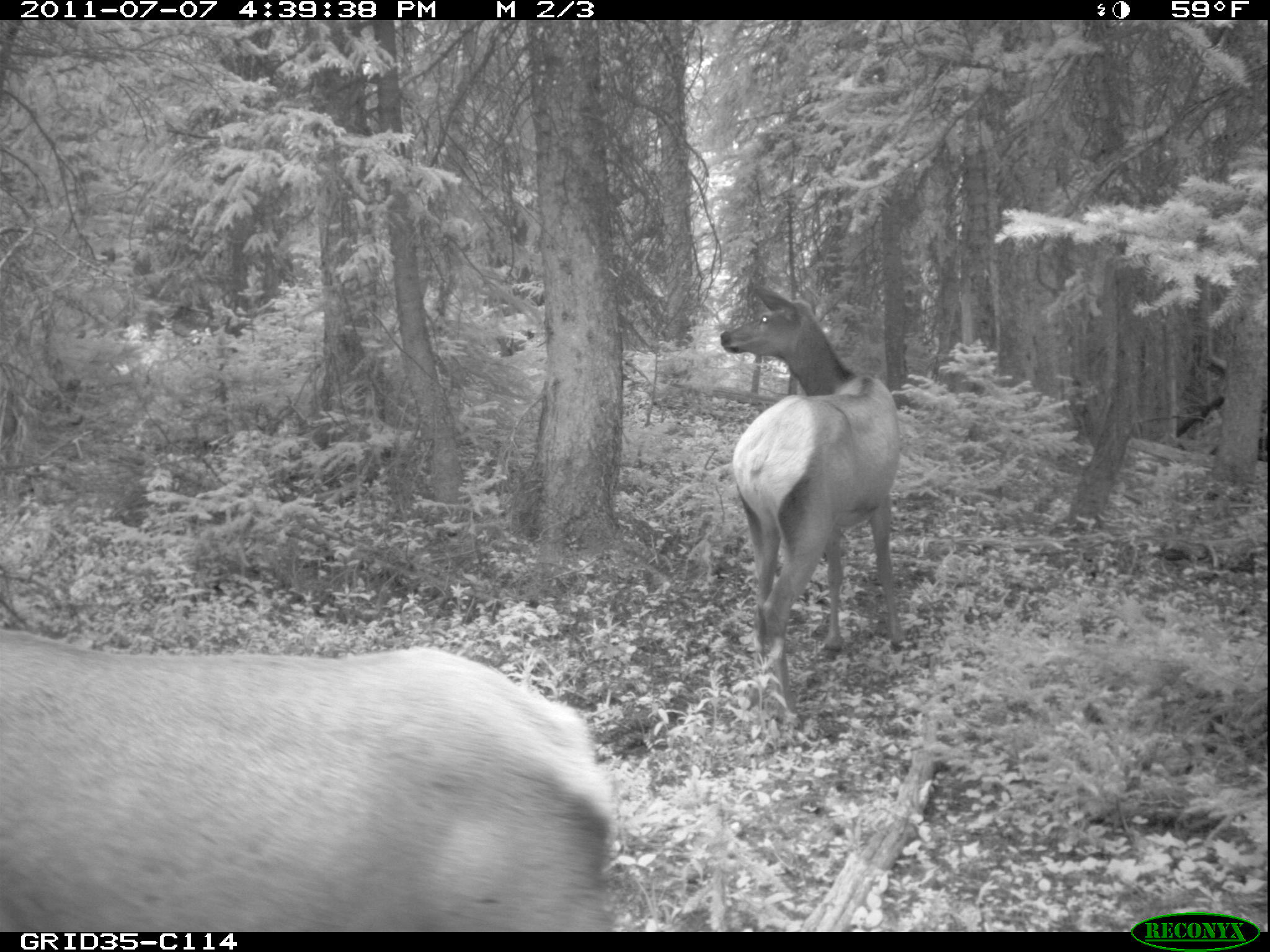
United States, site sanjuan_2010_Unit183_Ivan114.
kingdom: Animalia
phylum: Chordata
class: Mammalia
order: Artiodactyla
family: Cervidae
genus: Cervus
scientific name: Cervus elaphus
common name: red deer